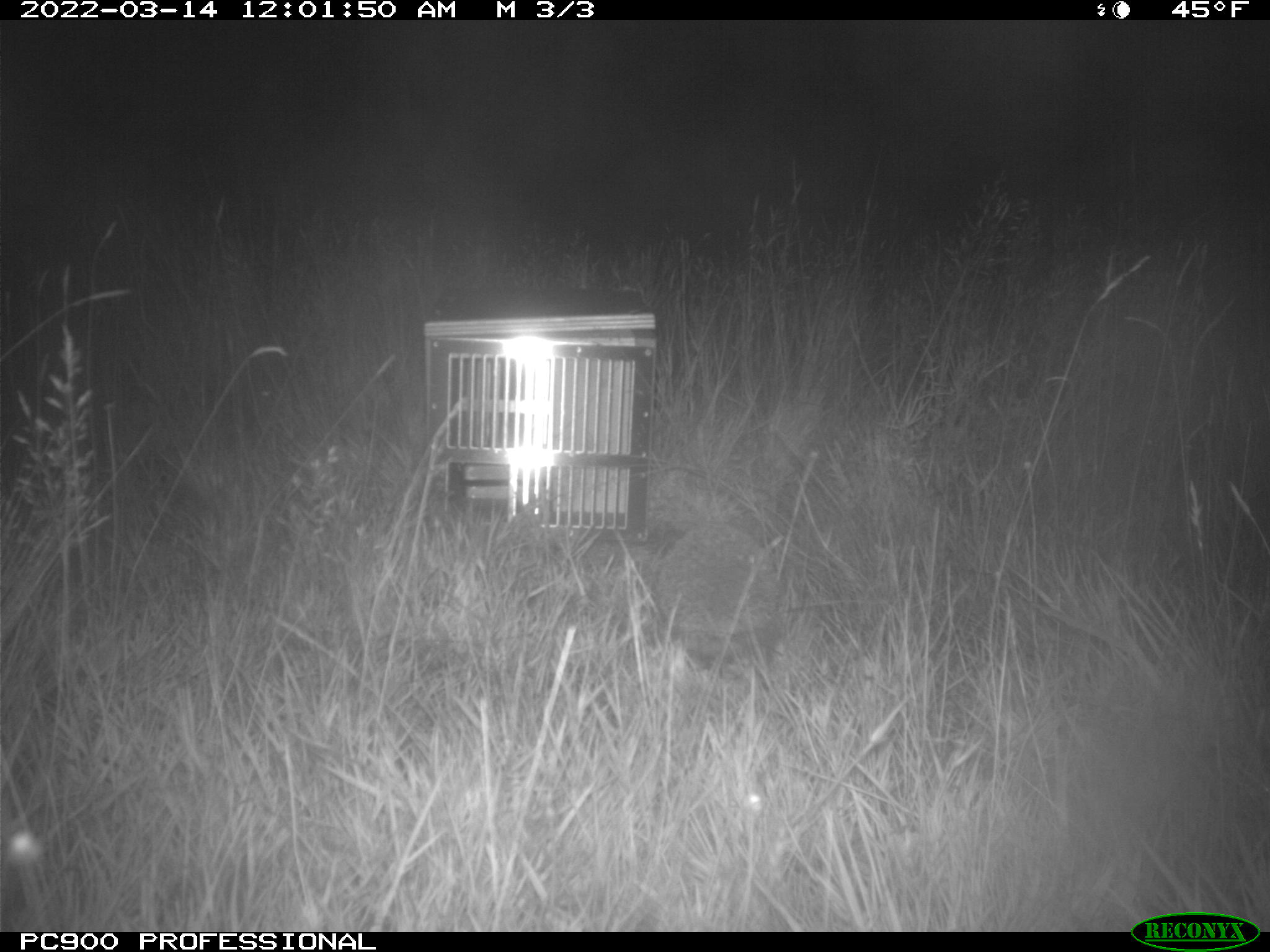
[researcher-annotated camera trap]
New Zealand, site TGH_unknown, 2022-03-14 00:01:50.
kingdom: Animalia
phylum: Chordata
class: Mammalia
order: Eulipotyphla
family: Erinaceidae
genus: Erinaceus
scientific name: Erinaceus europaeus europaeus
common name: european hedgehog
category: hedgehog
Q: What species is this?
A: Hedgehog (european hedgehog) (Erinaceus europaeus europaeus).